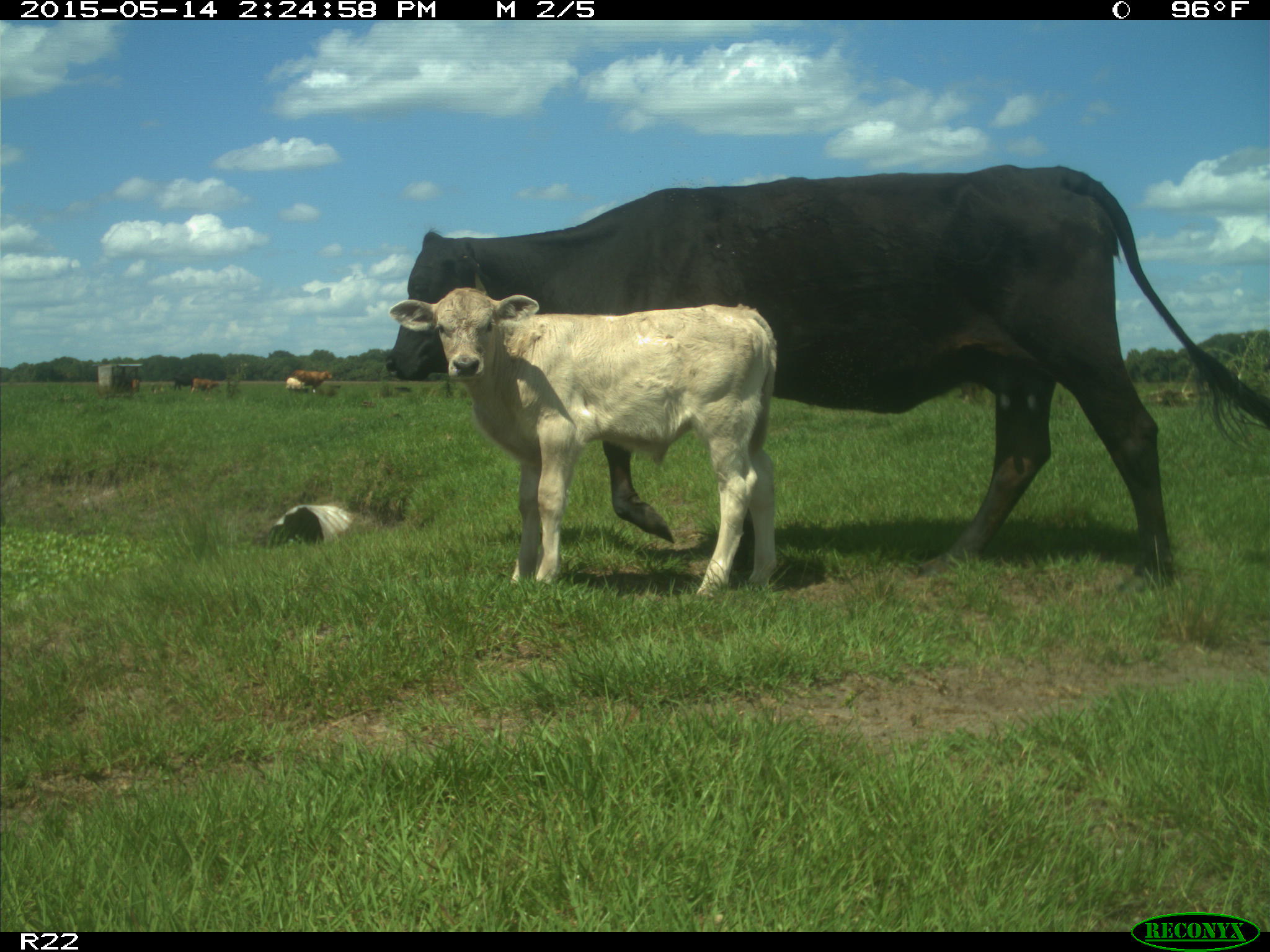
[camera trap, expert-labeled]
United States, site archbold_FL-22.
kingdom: Animalia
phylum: Chordata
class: Mammalia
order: Artiodactyla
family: Bovidae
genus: Bos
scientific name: Bos taurus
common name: domestic cow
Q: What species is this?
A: Bos taurus (domestic cow).